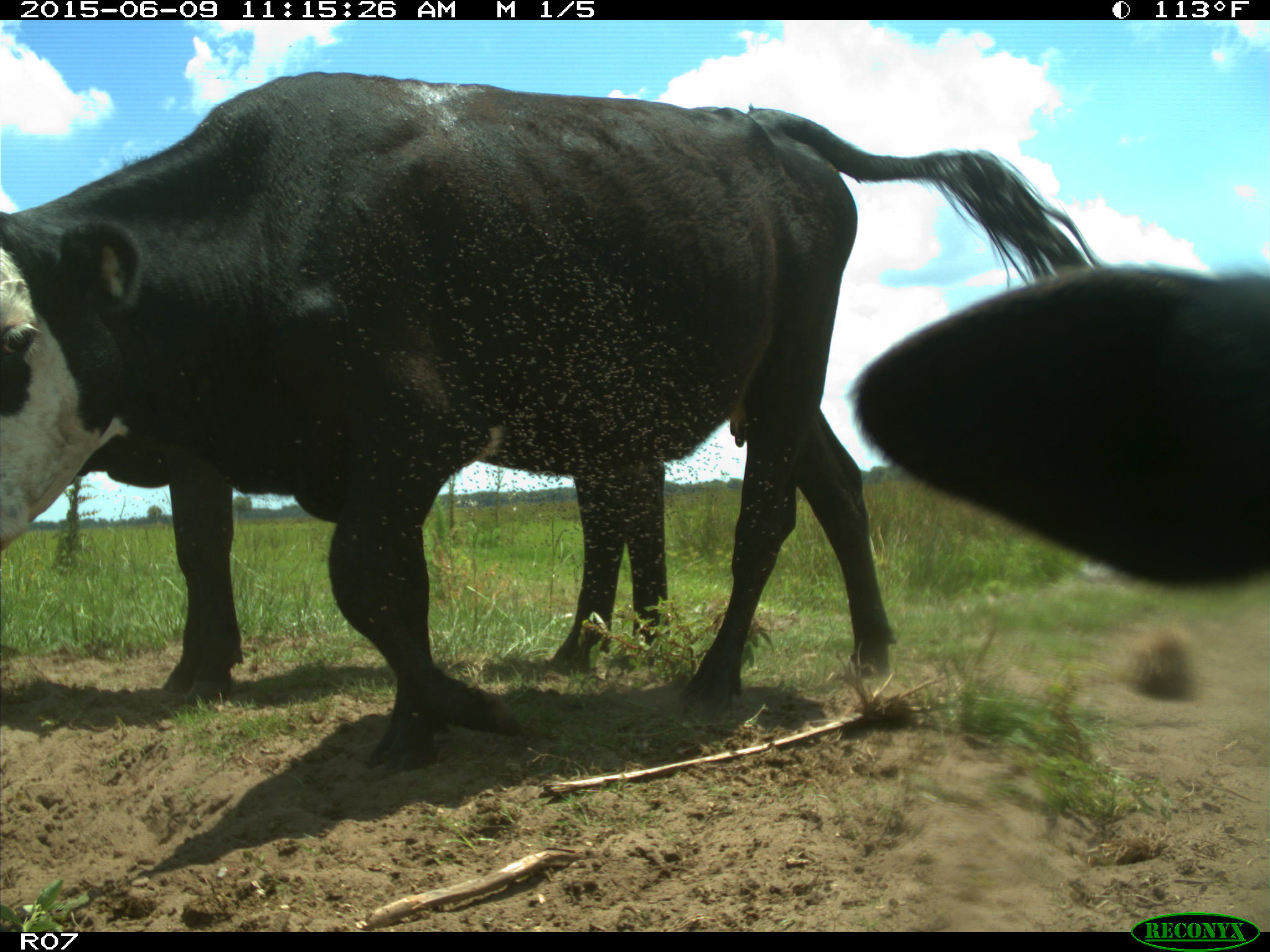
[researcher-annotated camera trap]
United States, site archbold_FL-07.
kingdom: Animalia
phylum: Chordata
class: Mammalia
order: Artiodactyla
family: Bovidae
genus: Bos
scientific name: Bos taurus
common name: domestic cow